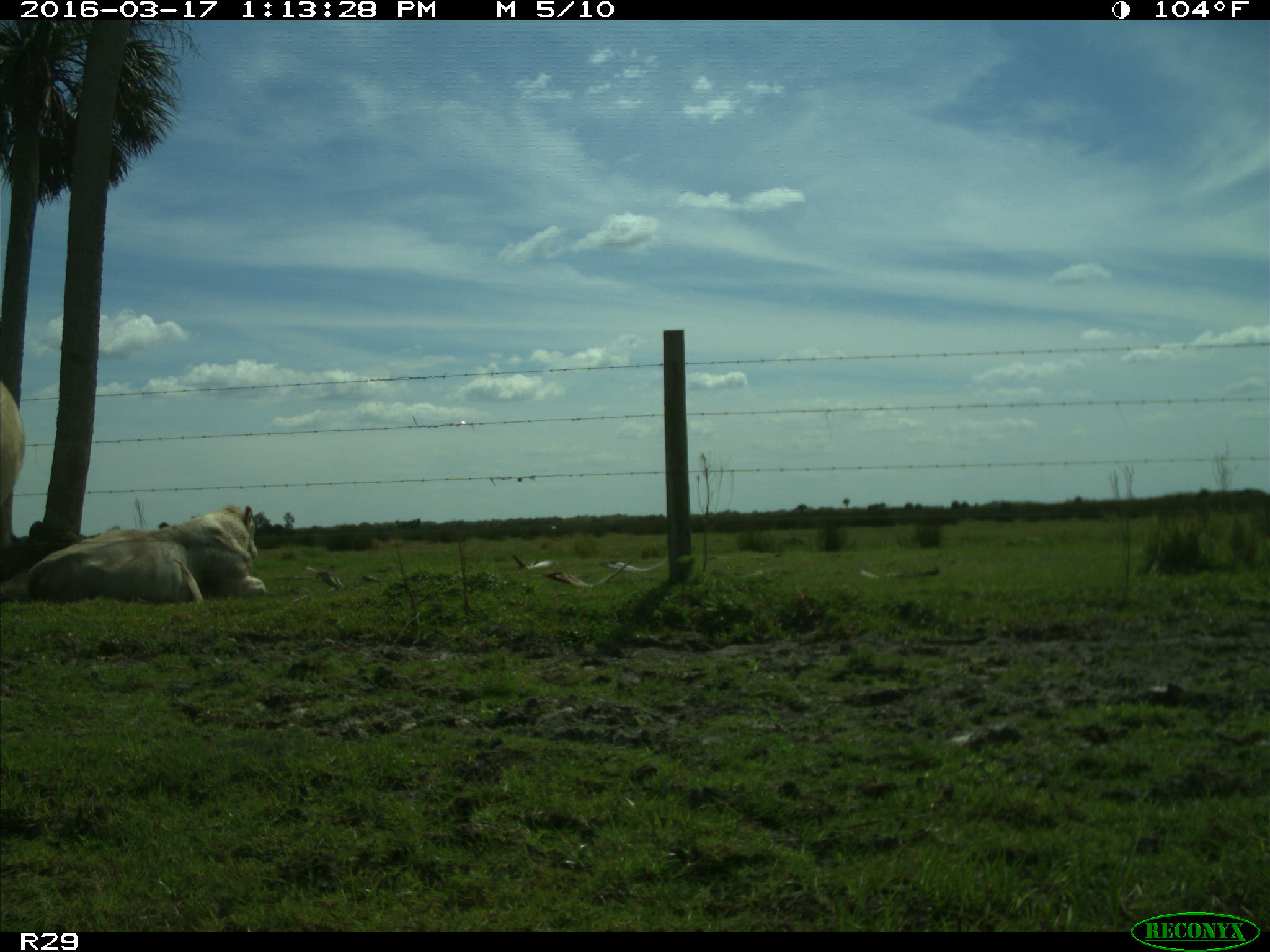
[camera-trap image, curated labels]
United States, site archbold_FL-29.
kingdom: Animalia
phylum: Chordata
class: Mammalia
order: Artiodactyla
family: Bovidae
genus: Bos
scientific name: Bos taurus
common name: domestic cow